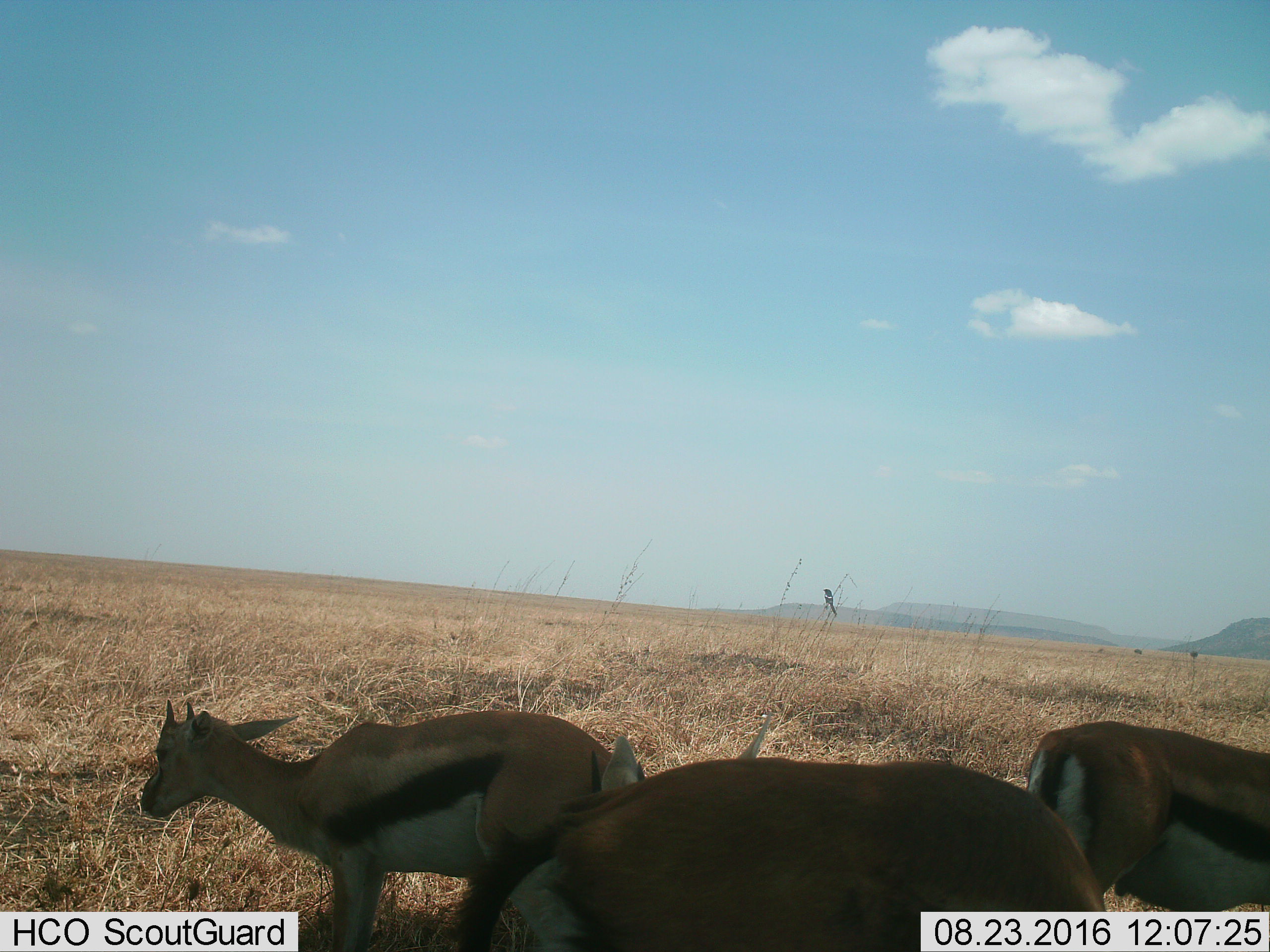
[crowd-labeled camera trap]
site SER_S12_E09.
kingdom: Animalia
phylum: Chordata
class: Aves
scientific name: Aves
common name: bird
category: birdother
Birdother (bird) (Aves), count 1. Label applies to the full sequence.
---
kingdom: Animalia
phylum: Chordata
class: Mammalia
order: Artiodactyla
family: Bovidae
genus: Eudorcas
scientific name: Eudorcas thomsonii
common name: thomson's gazelle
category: gazellethomsons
Gazellethomsons (thomson's gazelle) (Eudorcas thomsonii), count 3. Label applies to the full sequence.